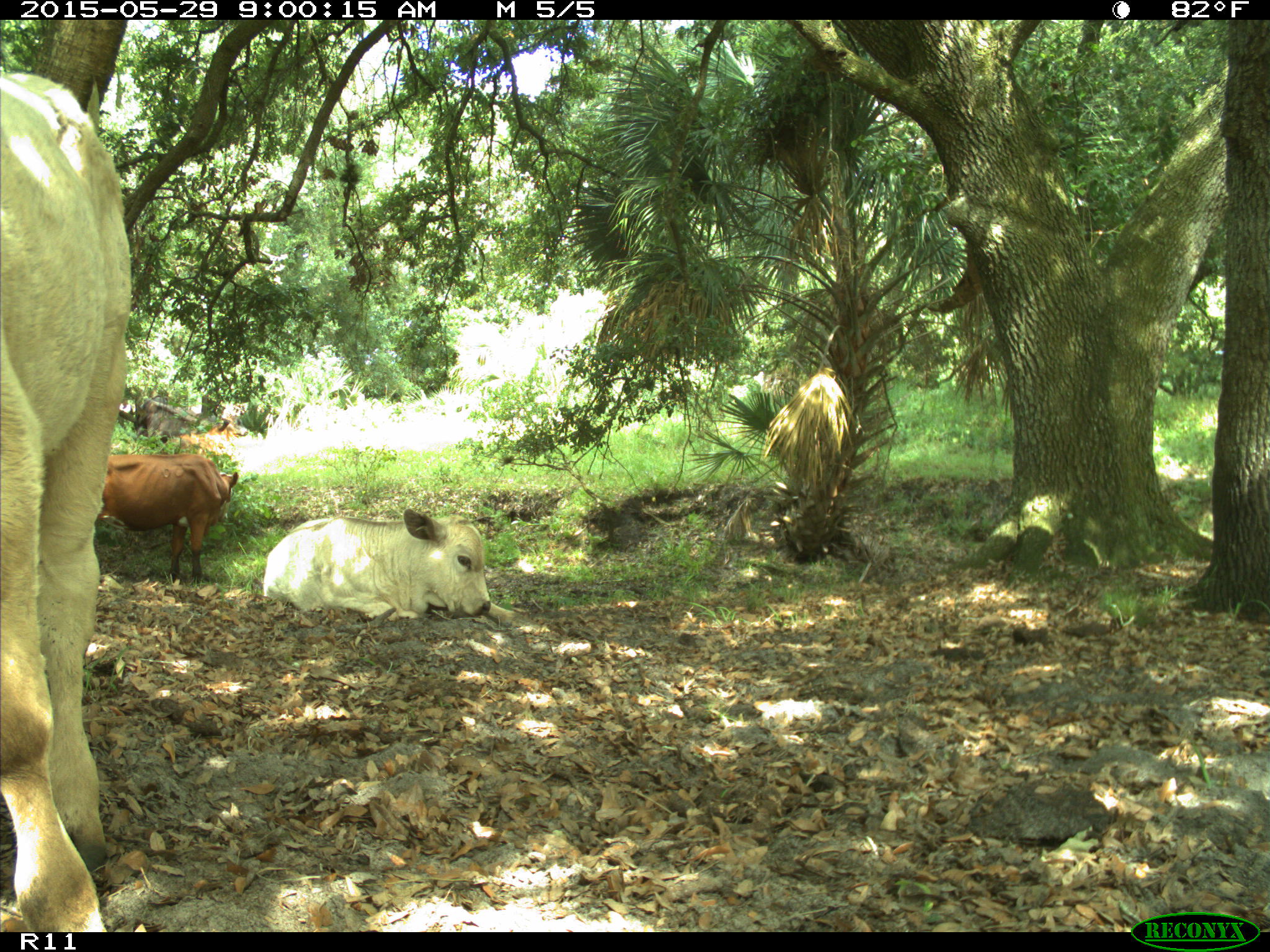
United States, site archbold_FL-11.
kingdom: Animalia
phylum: Chordata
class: Mammalia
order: Artiodactyla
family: Bovidae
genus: Bos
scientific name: Bos taurus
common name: domestic cow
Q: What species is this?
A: Bos taurus (domestic cow).